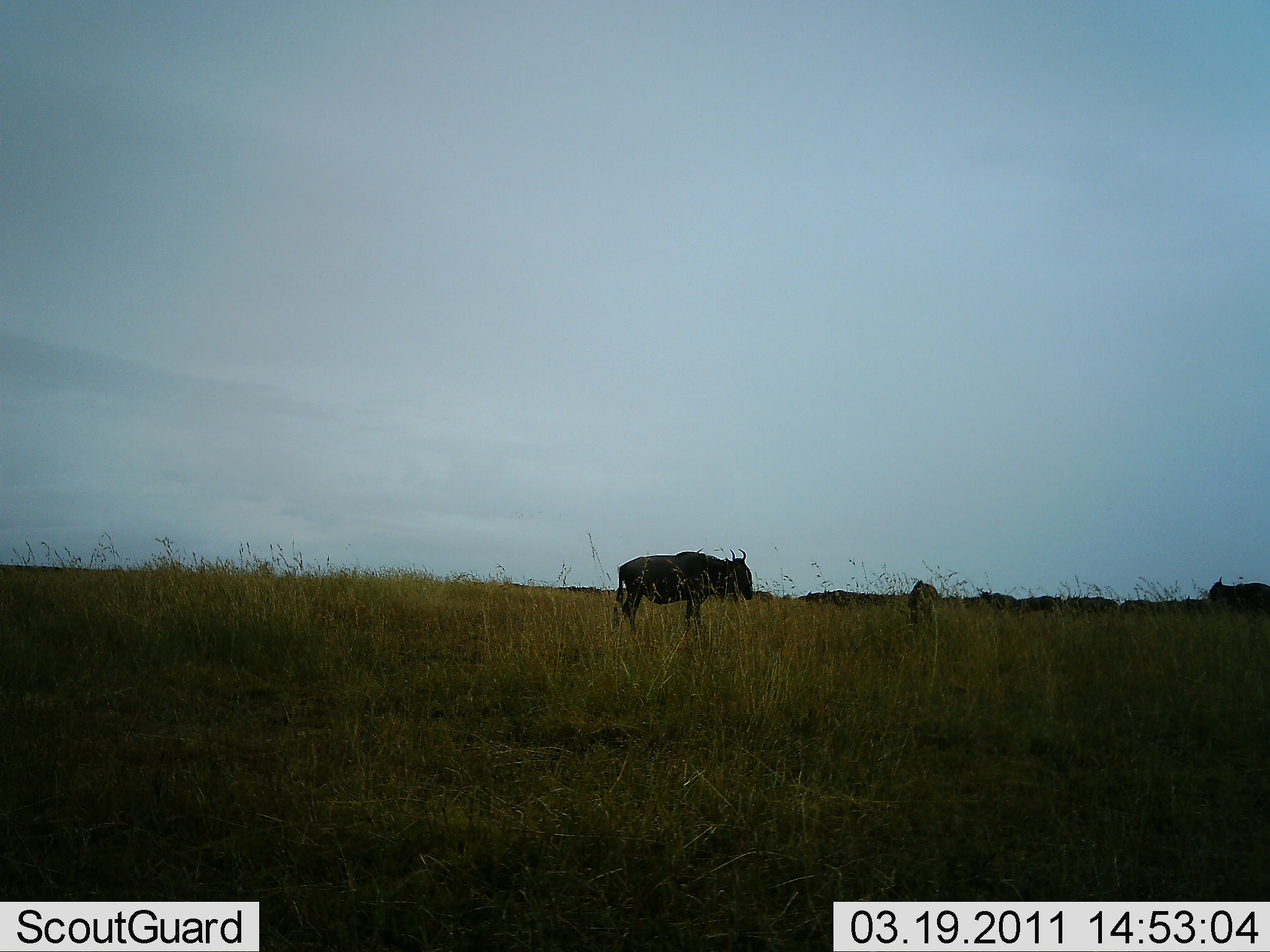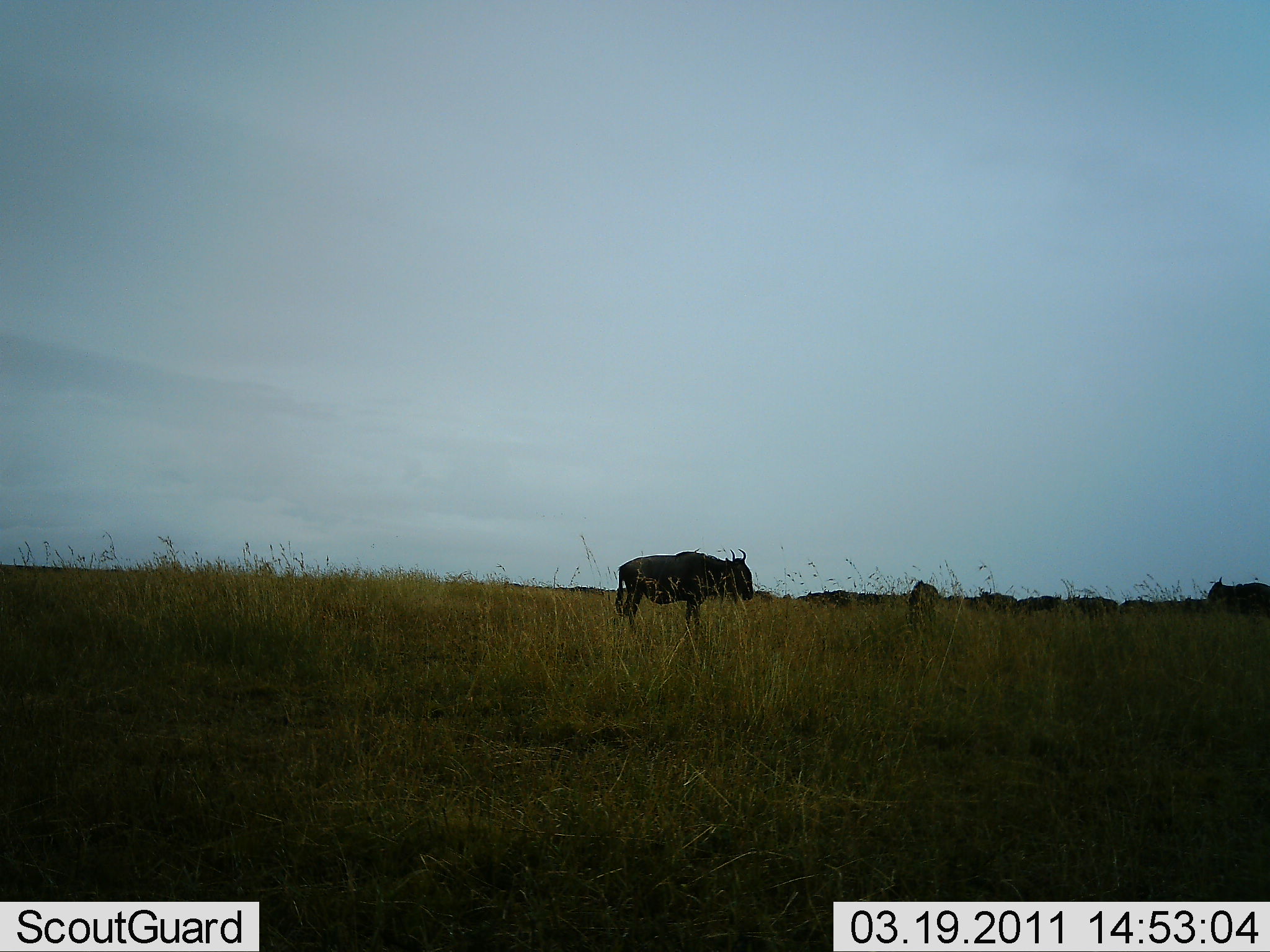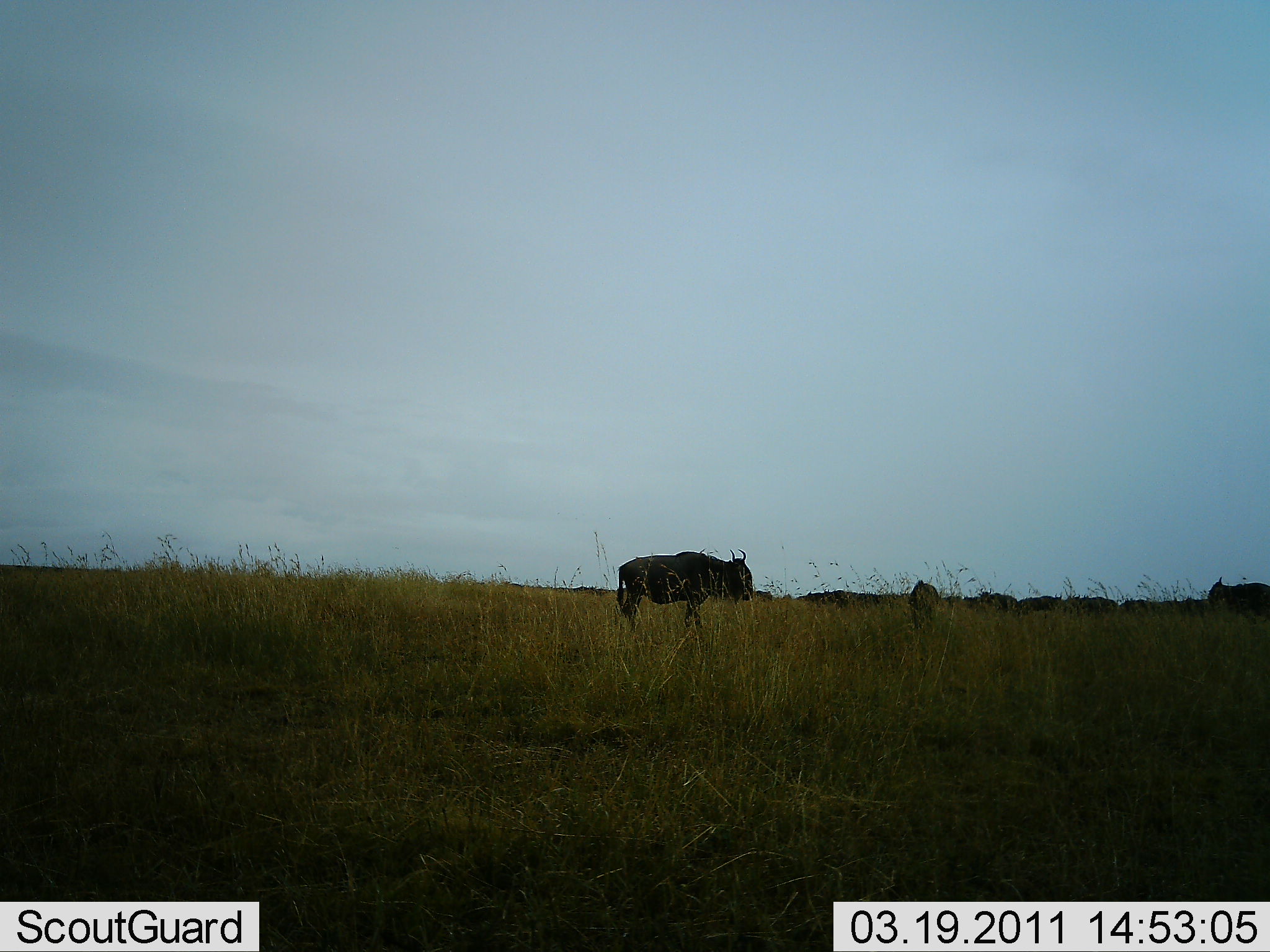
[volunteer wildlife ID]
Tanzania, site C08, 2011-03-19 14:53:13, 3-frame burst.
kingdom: Animalia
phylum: Chordata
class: Mammalia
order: Artiodactyla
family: Bovidae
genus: Connochaetes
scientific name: Connochaetes taurinus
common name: blue wildebeest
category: wildebeest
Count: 2.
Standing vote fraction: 92%.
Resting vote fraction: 0%.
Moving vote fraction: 0%.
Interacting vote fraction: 0%.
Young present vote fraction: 0%.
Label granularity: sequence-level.